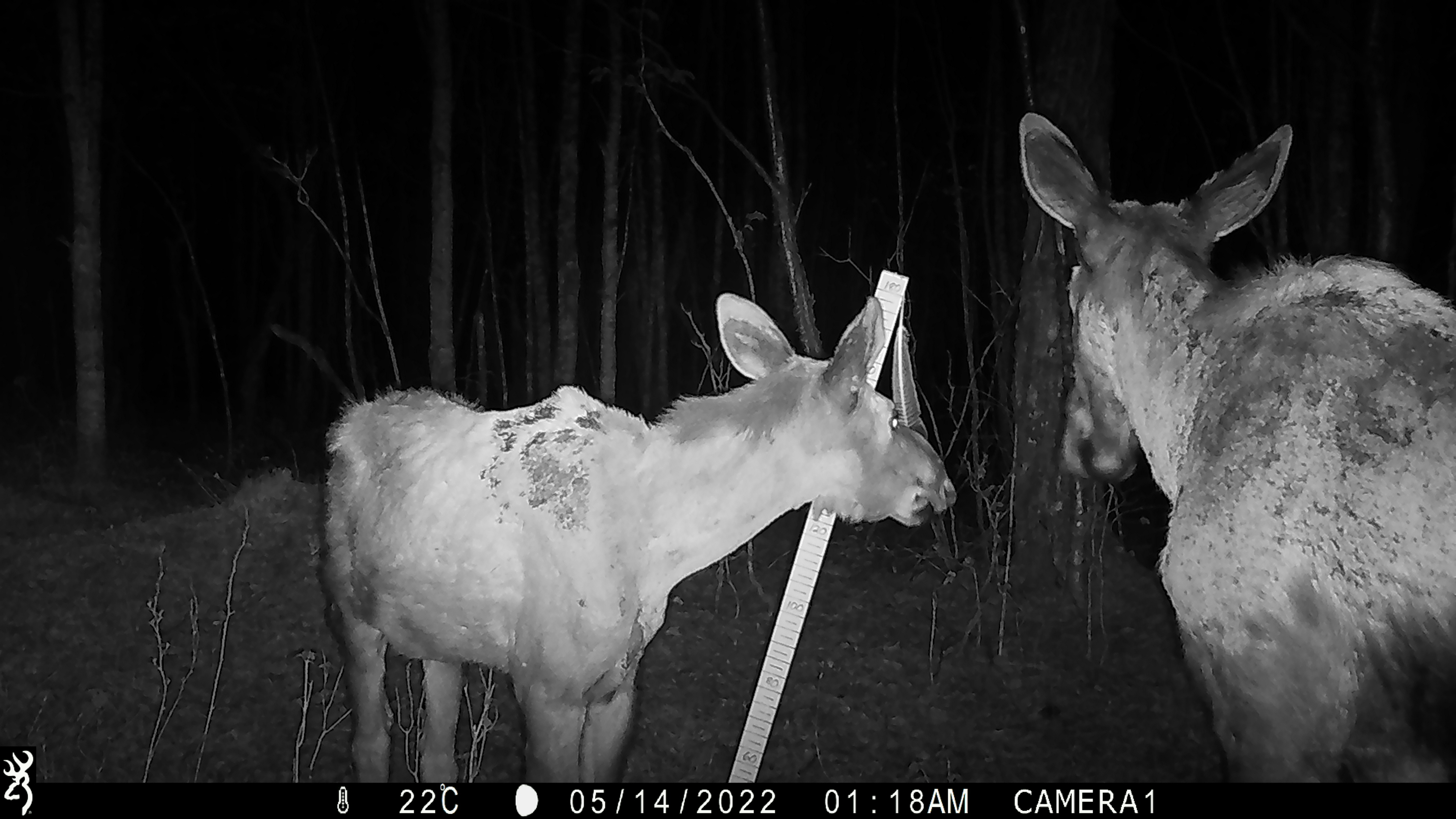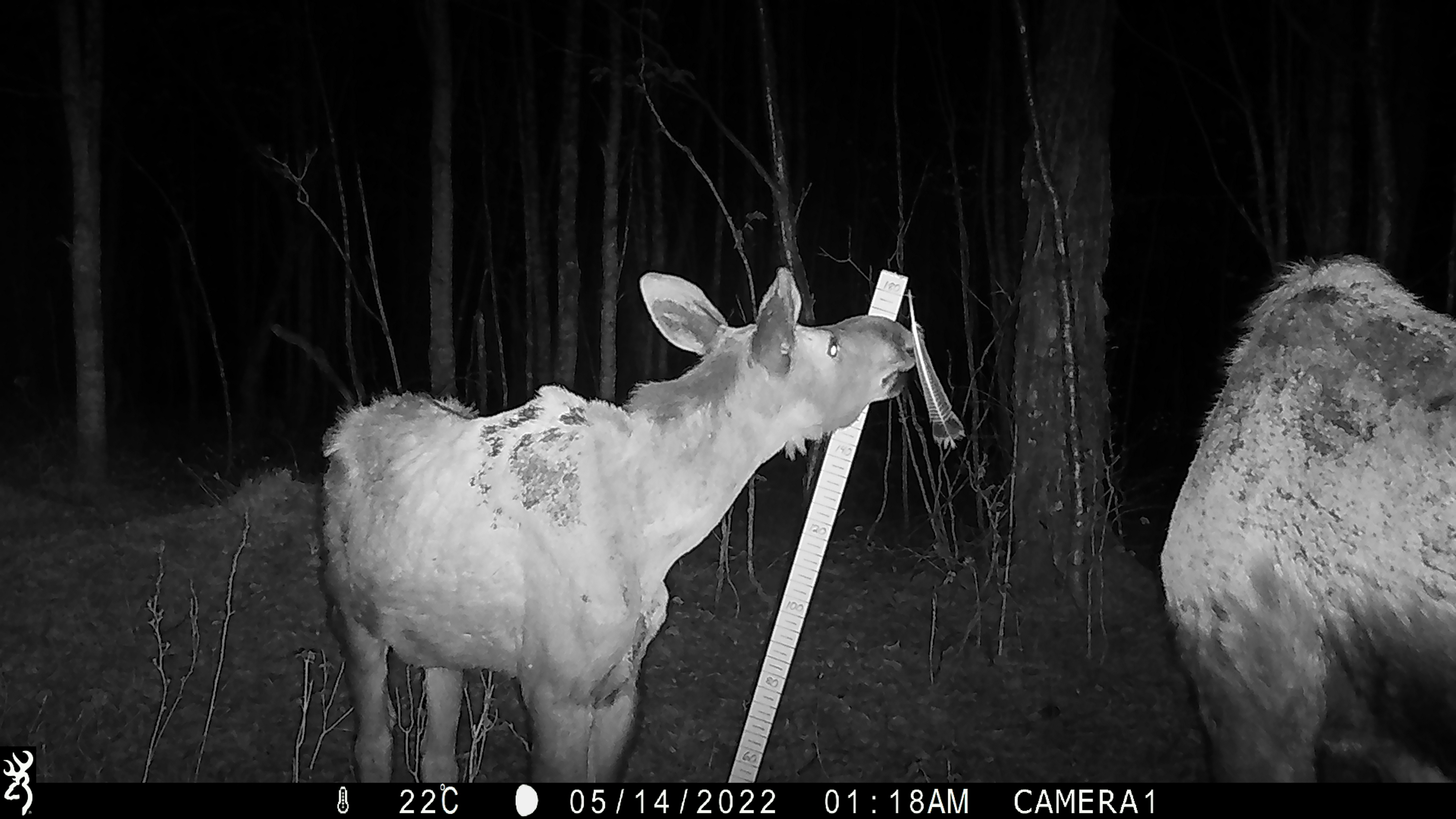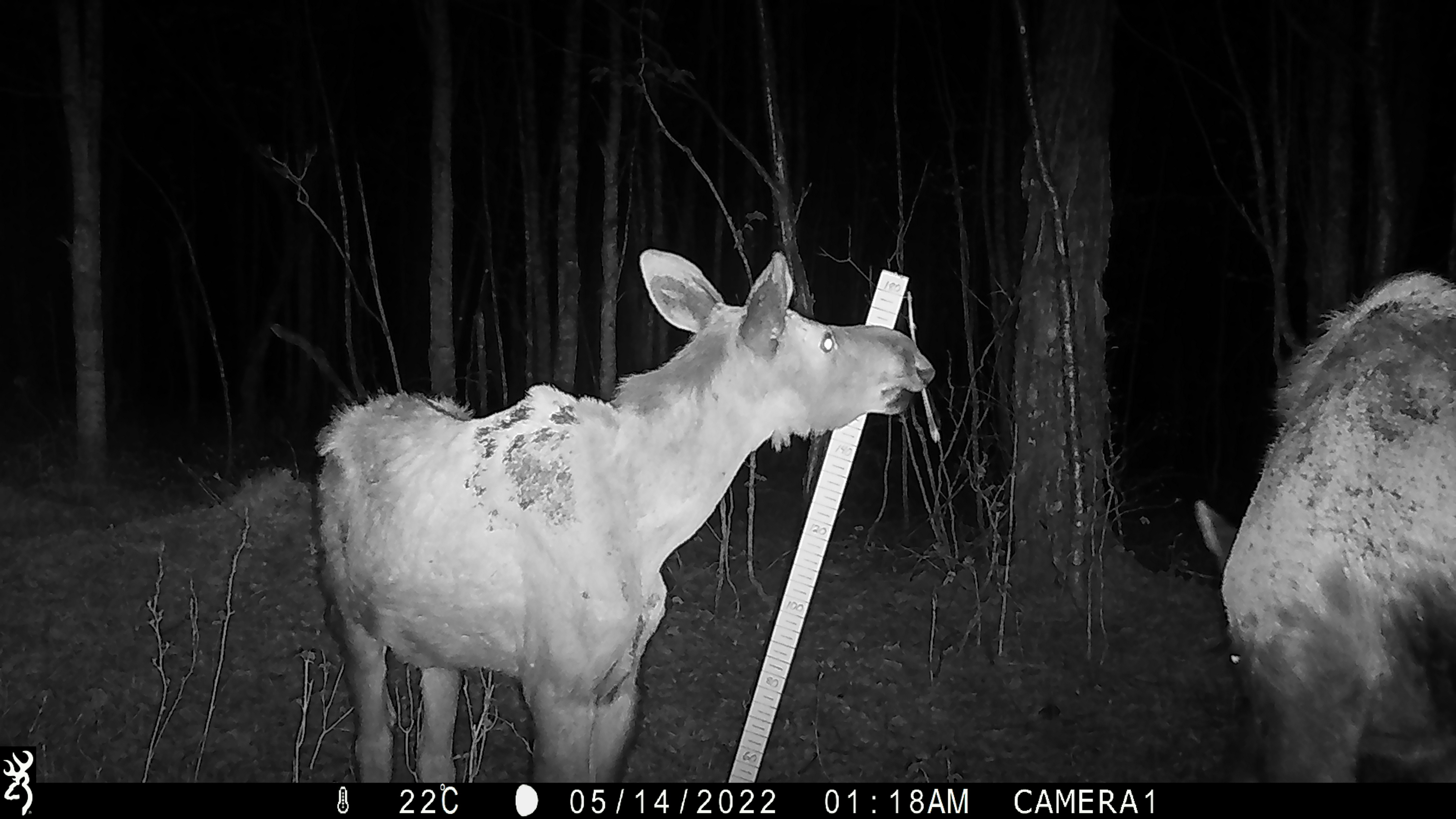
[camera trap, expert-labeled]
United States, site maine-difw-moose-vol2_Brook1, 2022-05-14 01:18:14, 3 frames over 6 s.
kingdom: Animalia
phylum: Chordata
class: Mammalia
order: Artiodactyla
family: Cervidae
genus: Alces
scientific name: Alces alces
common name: moose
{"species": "moose (Alces alces)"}